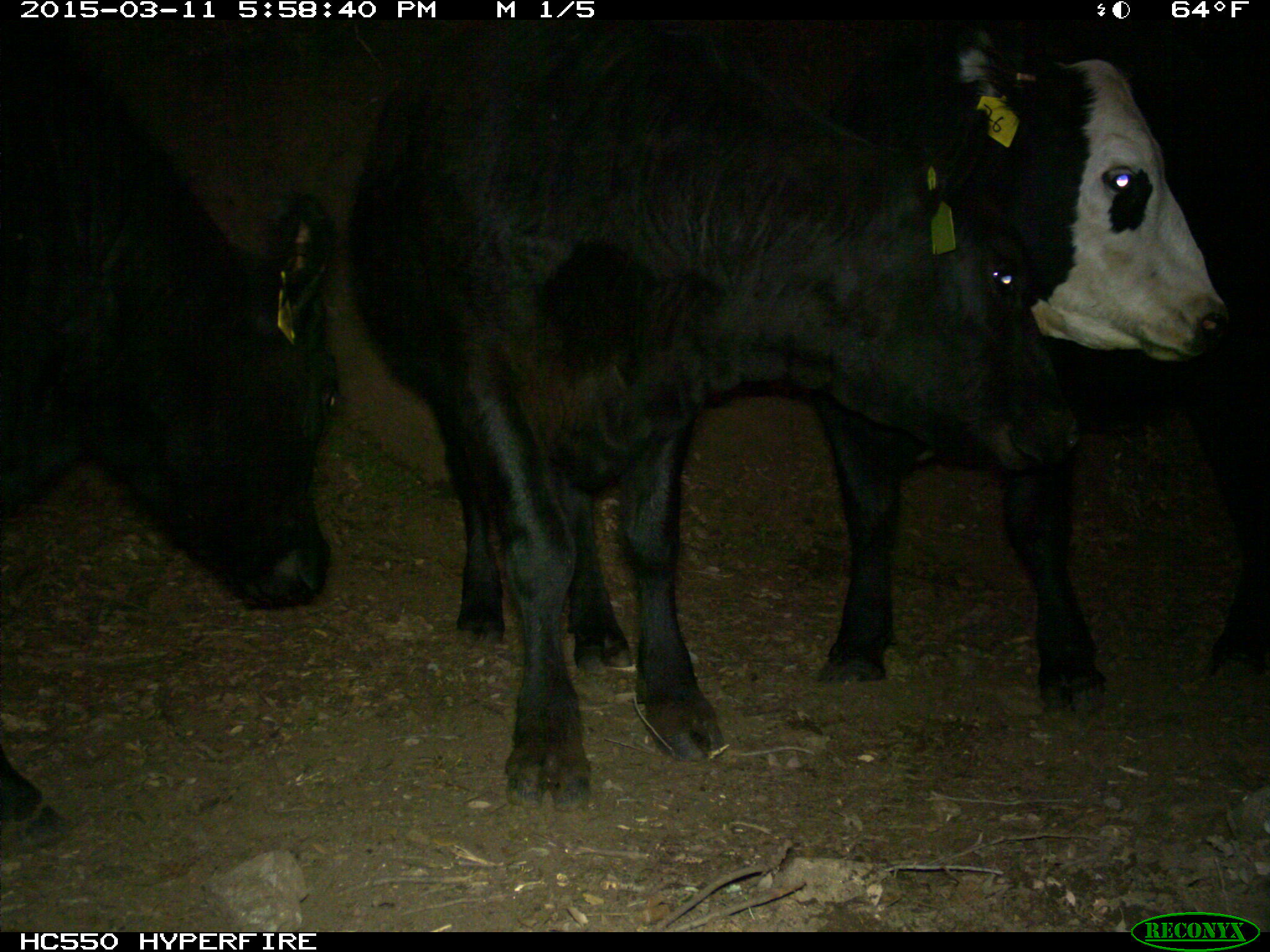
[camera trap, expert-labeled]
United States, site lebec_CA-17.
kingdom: Animalia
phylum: Chordata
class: Mammalia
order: Artiodactyla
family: Bovidae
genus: Bos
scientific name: Bos taurus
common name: domestic cow